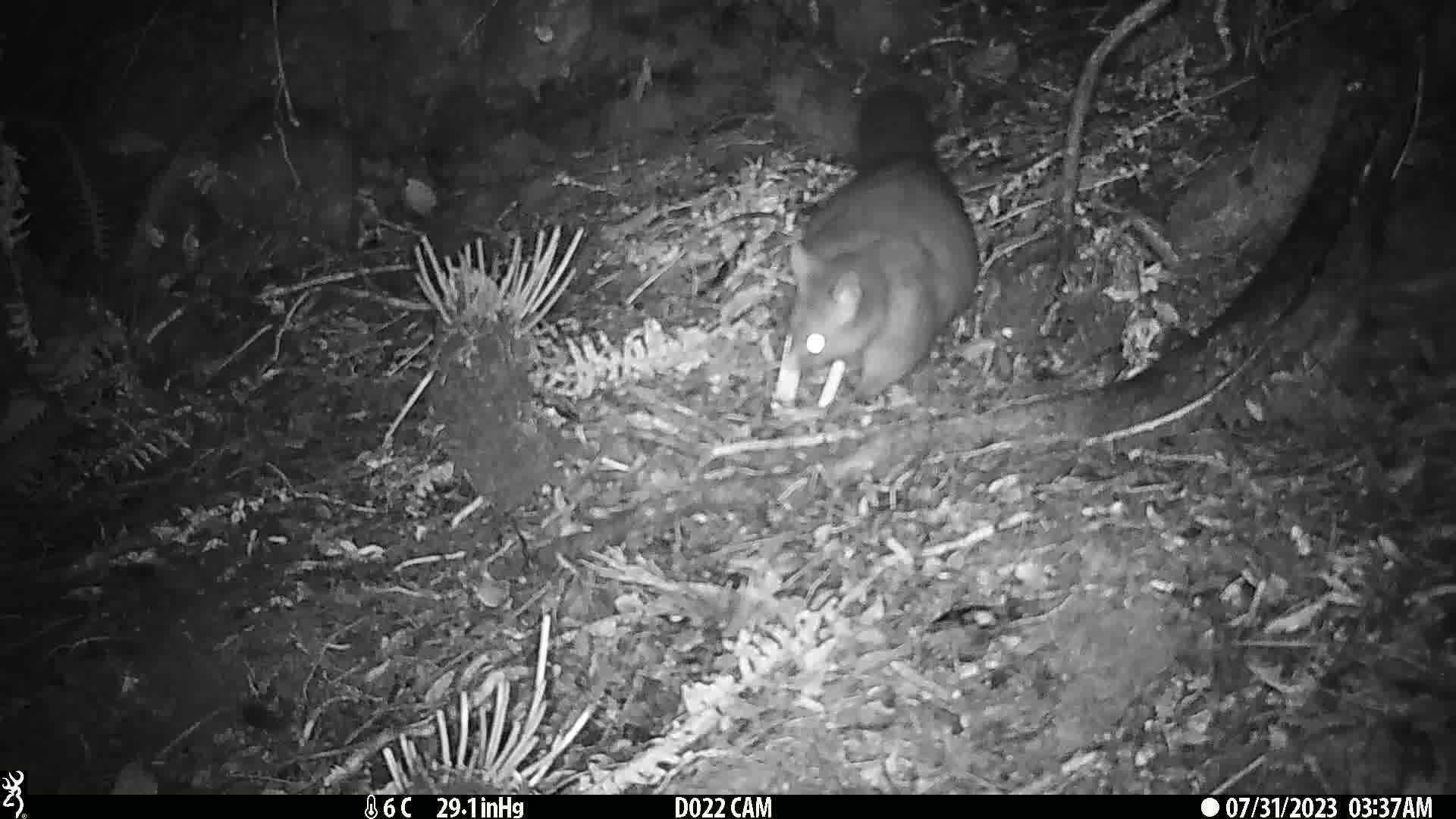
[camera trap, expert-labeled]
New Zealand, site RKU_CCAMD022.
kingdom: Animalia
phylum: Chordata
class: Mammalia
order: Diprotodontia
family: Phalangeridae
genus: Trichosurus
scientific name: Trichosurus vulpecula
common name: common brushtail possum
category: possum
Possum (common brushtail possum) (Trichosurus vulpecula).